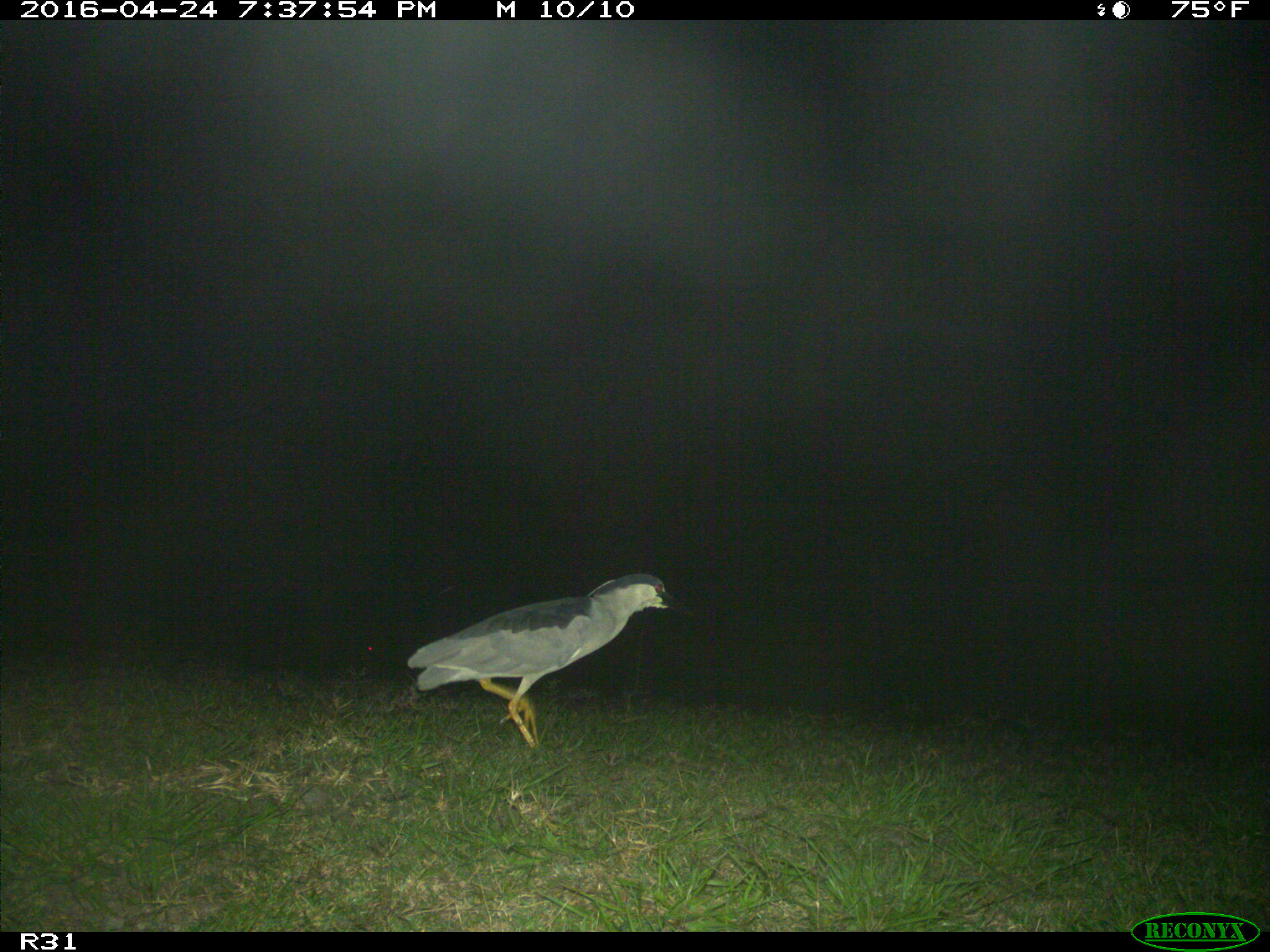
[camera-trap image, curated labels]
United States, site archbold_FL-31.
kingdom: Animalia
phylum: Chordata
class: Aves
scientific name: Aves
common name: birds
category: unidentified bird